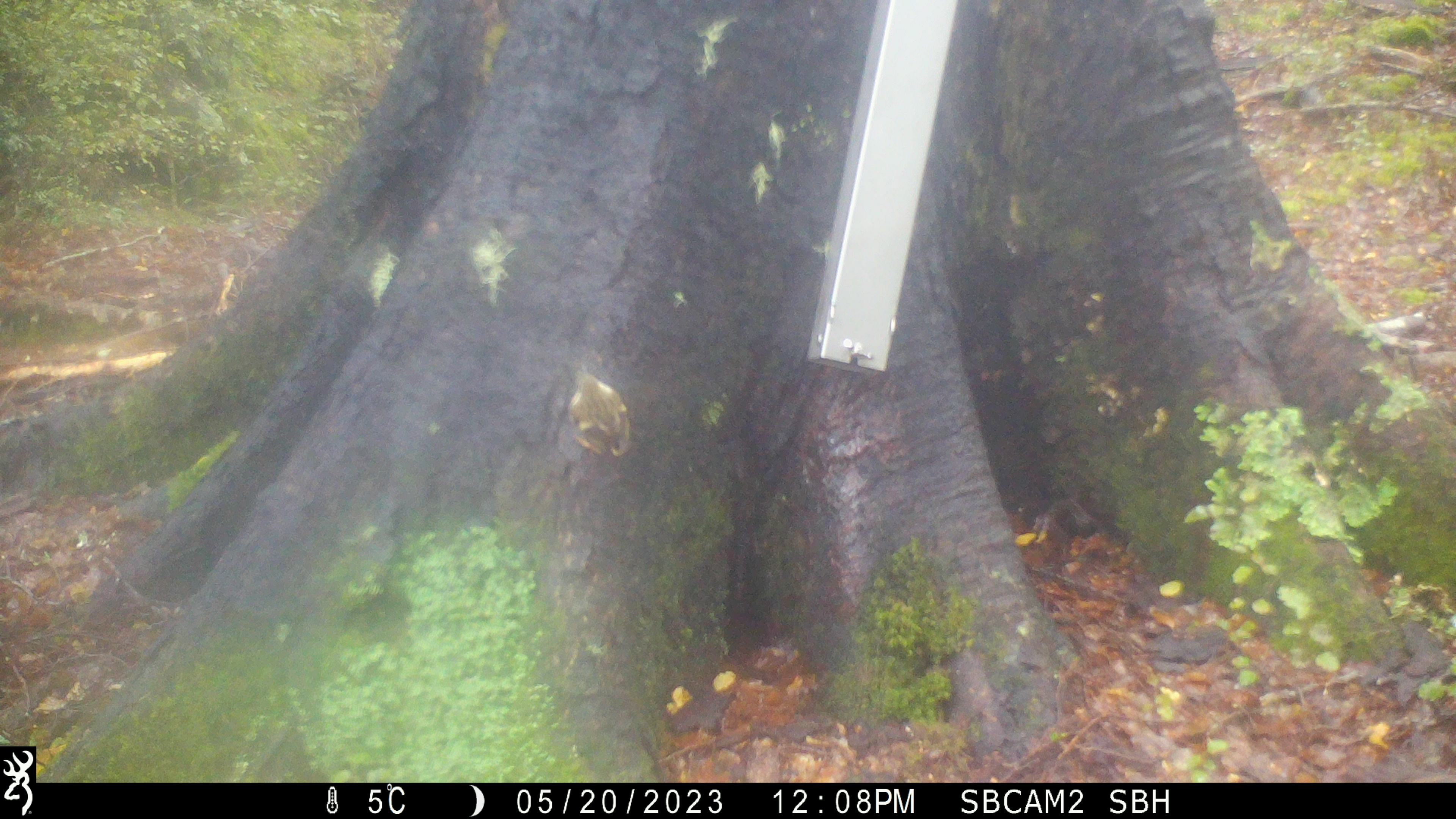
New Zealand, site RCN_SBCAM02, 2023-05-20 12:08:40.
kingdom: Animalia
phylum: Chordata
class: Aves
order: Passeriformes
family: Acanthisittidae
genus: Acanthisitta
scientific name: Acanthisitta chloris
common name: rifleman